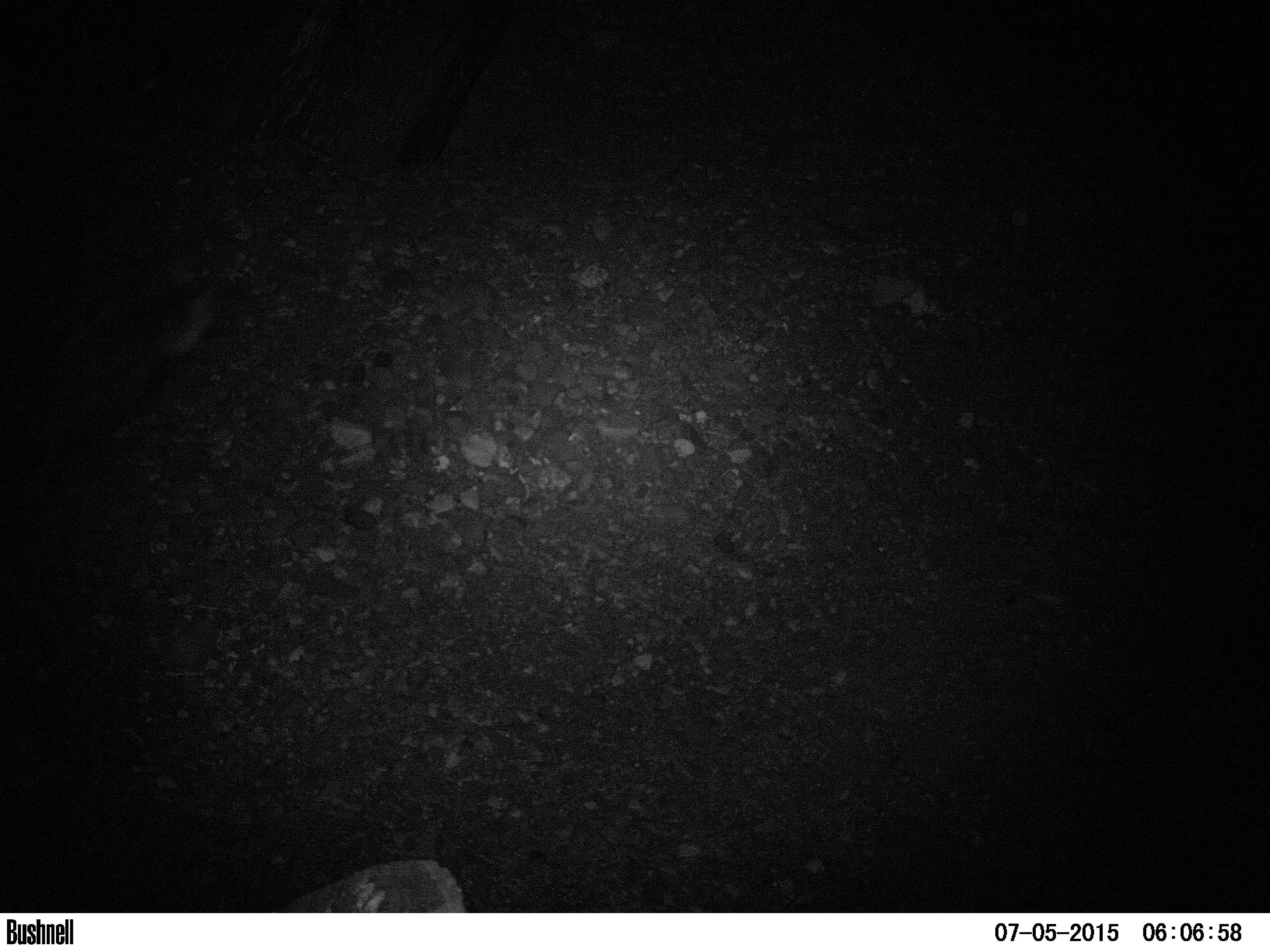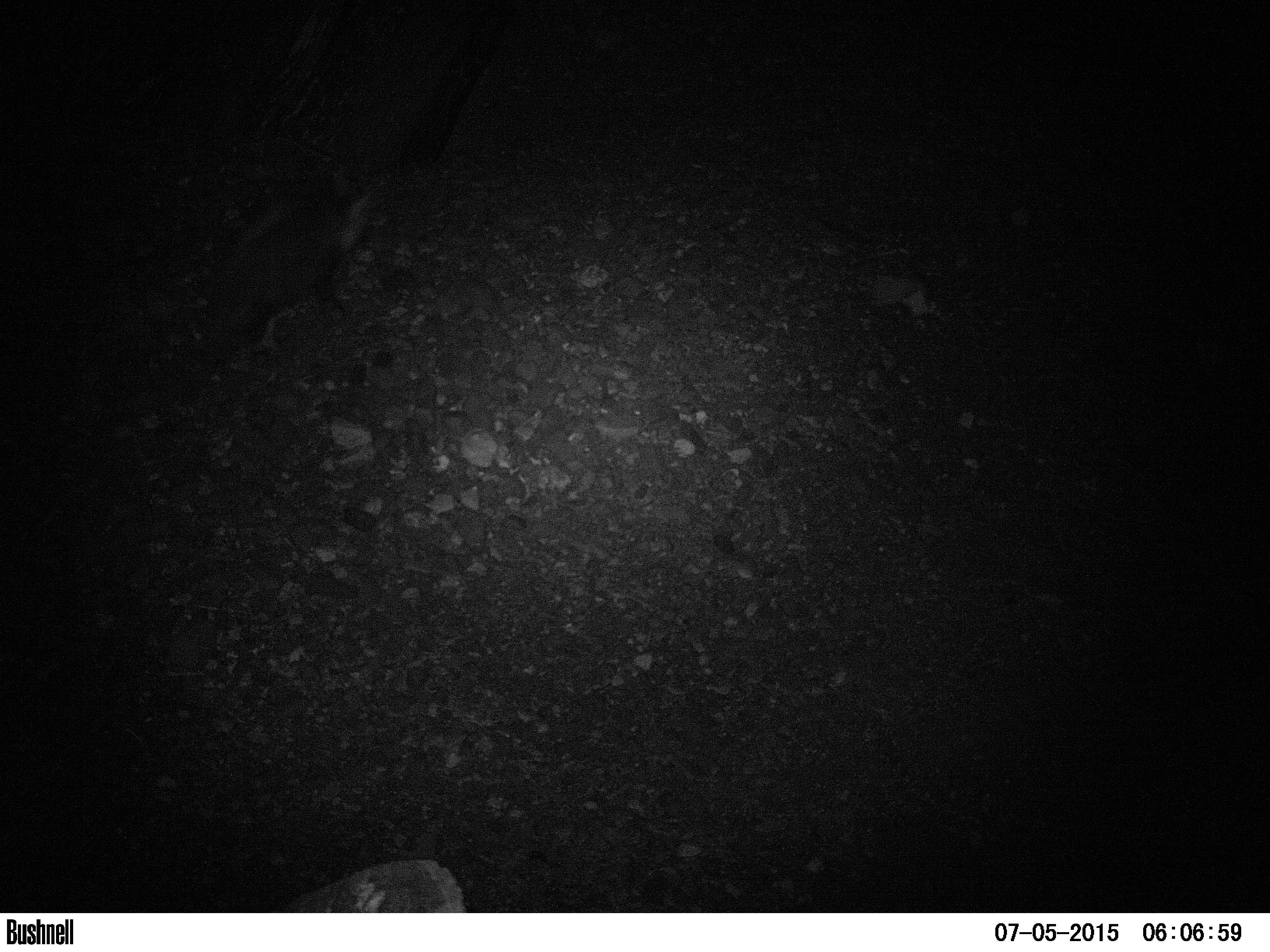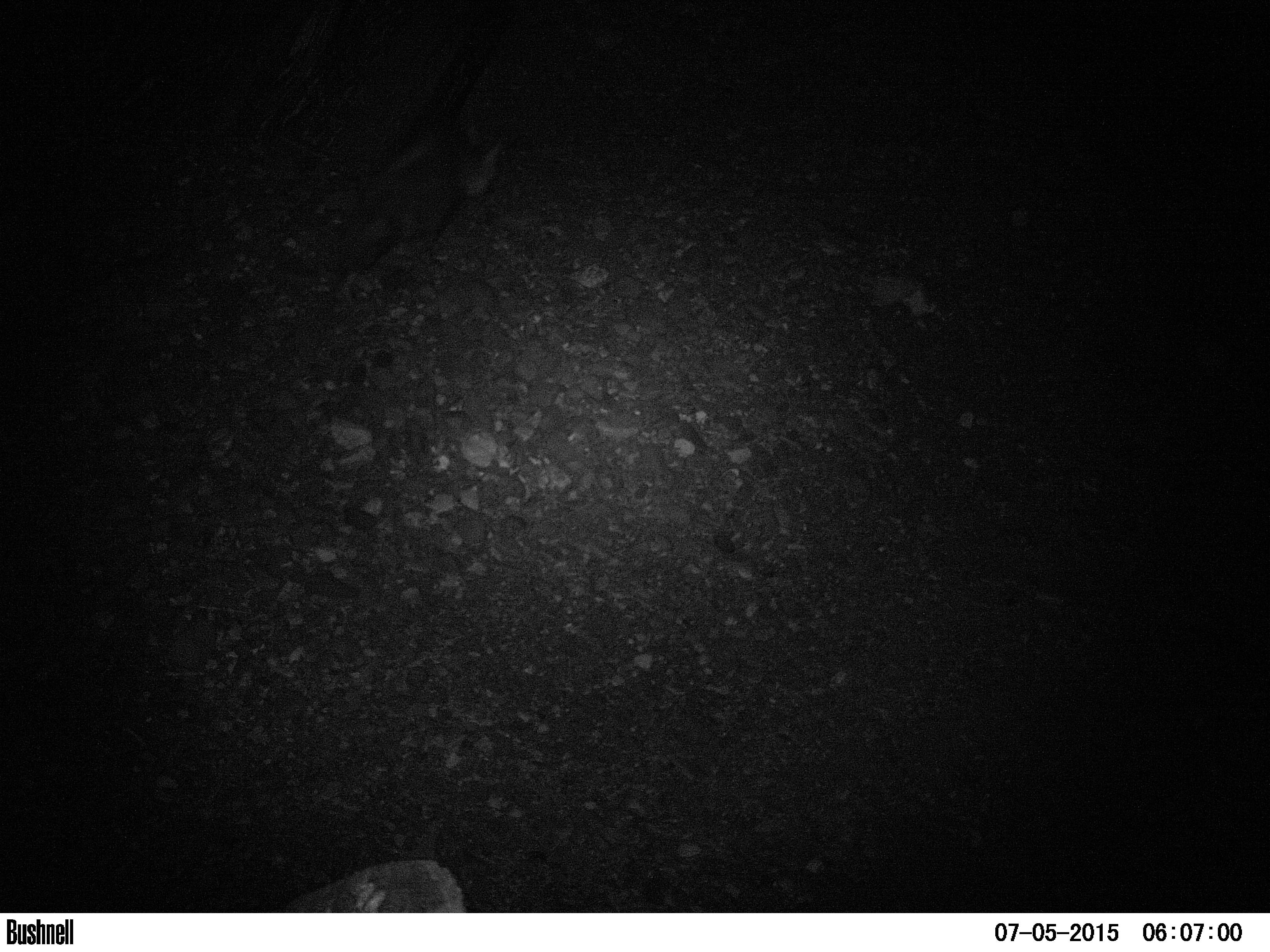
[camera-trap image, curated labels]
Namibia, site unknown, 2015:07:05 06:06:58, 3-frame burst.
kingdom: Animalia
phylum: Chordata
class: Mammalia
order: Carnivora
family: Hyaenidae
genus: Parahyaena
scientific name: Parahyaena brunnea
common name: brown hyena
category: hyaena brunnea